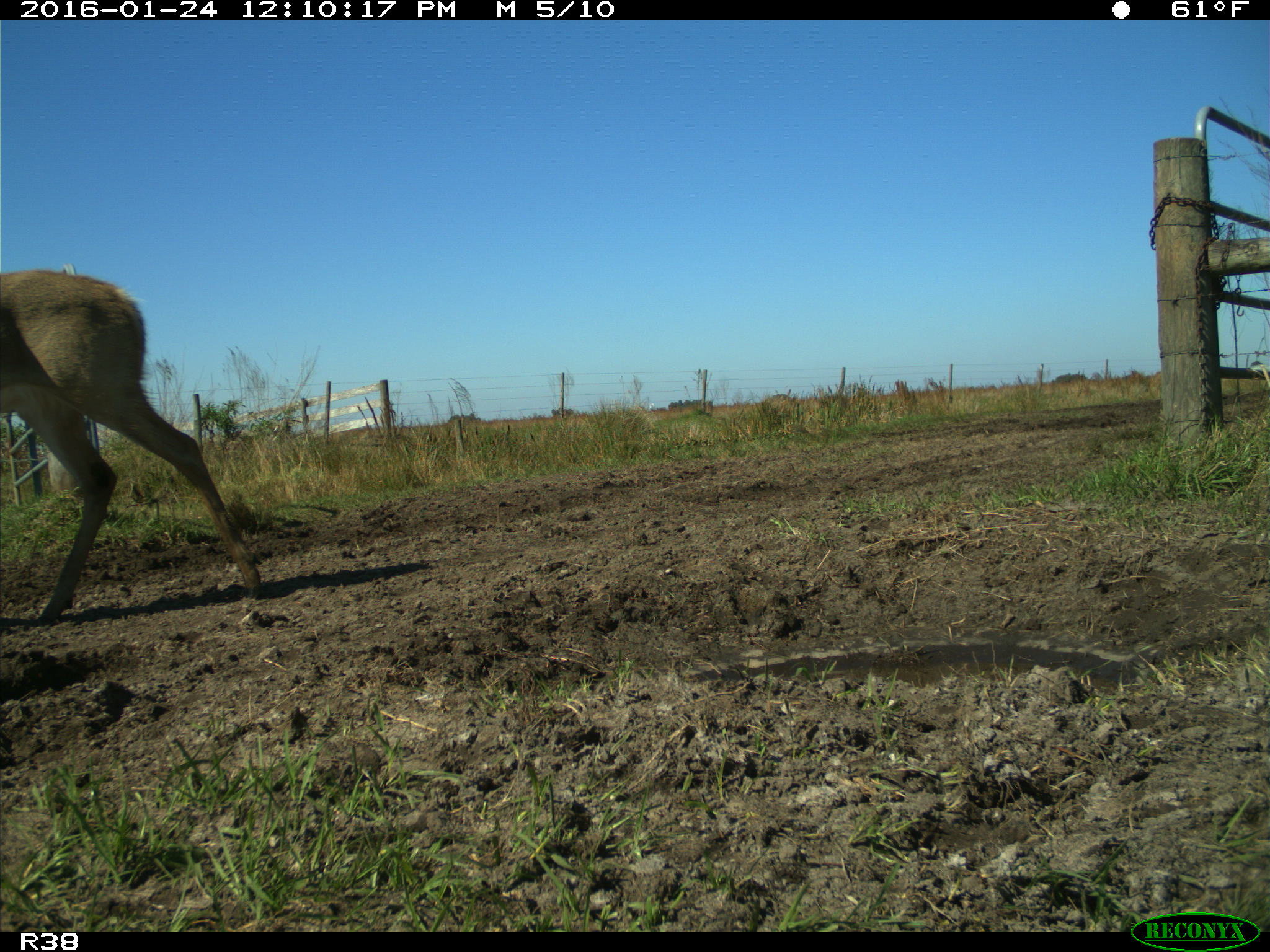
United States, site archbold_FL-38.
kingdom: Animalia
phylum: Chordata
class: Mammalia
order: Artiodactyla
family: Cervidae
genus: Odocoileus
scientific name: Odocoileus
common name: deer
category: unidentified deer